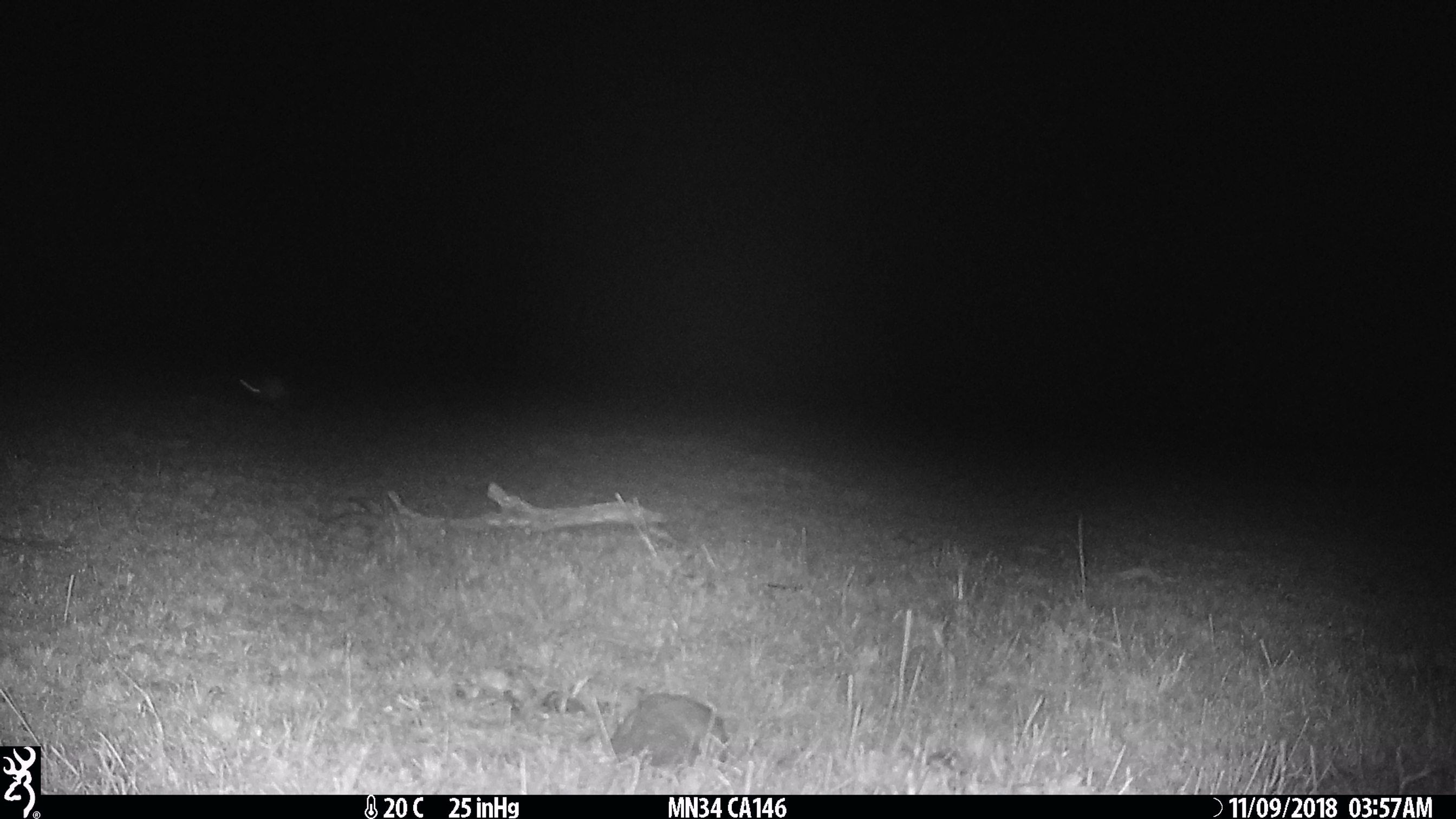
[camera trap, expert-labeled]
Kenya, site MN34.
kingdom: Animalia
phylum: Chordata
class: Mammalia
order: Rodentia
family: Pedetidae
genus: Pedetes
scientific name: Pedetes capensis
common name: springhare